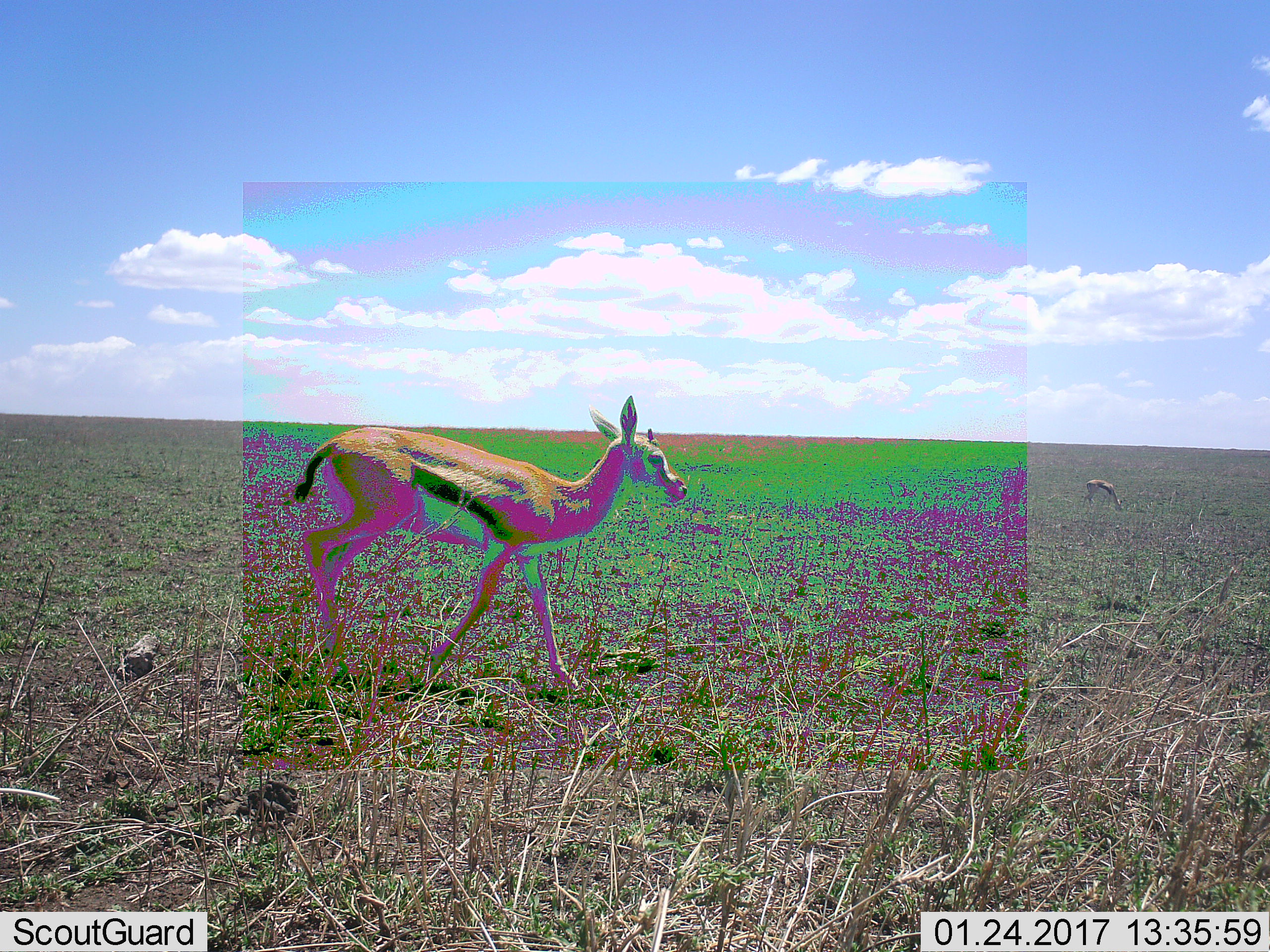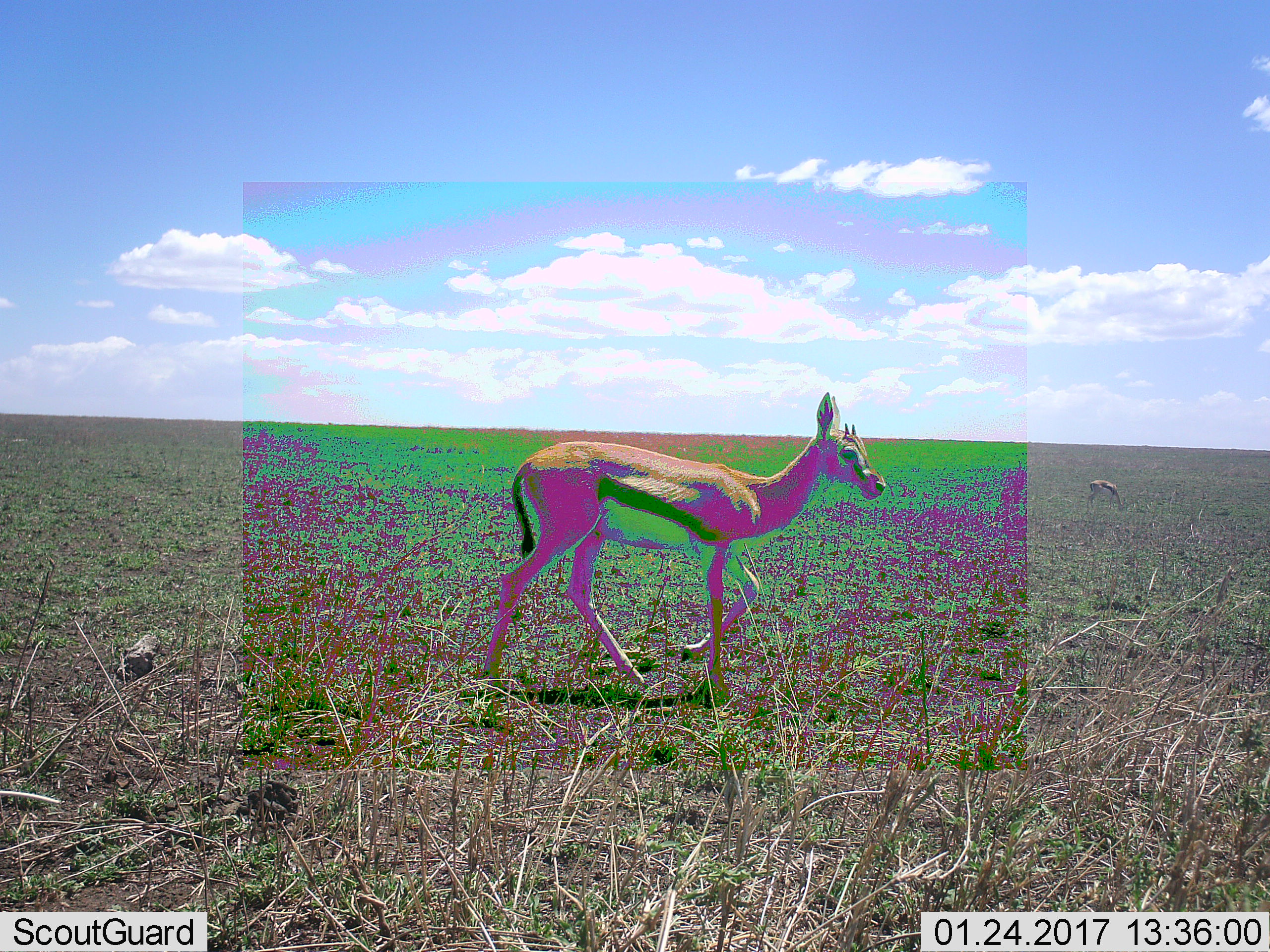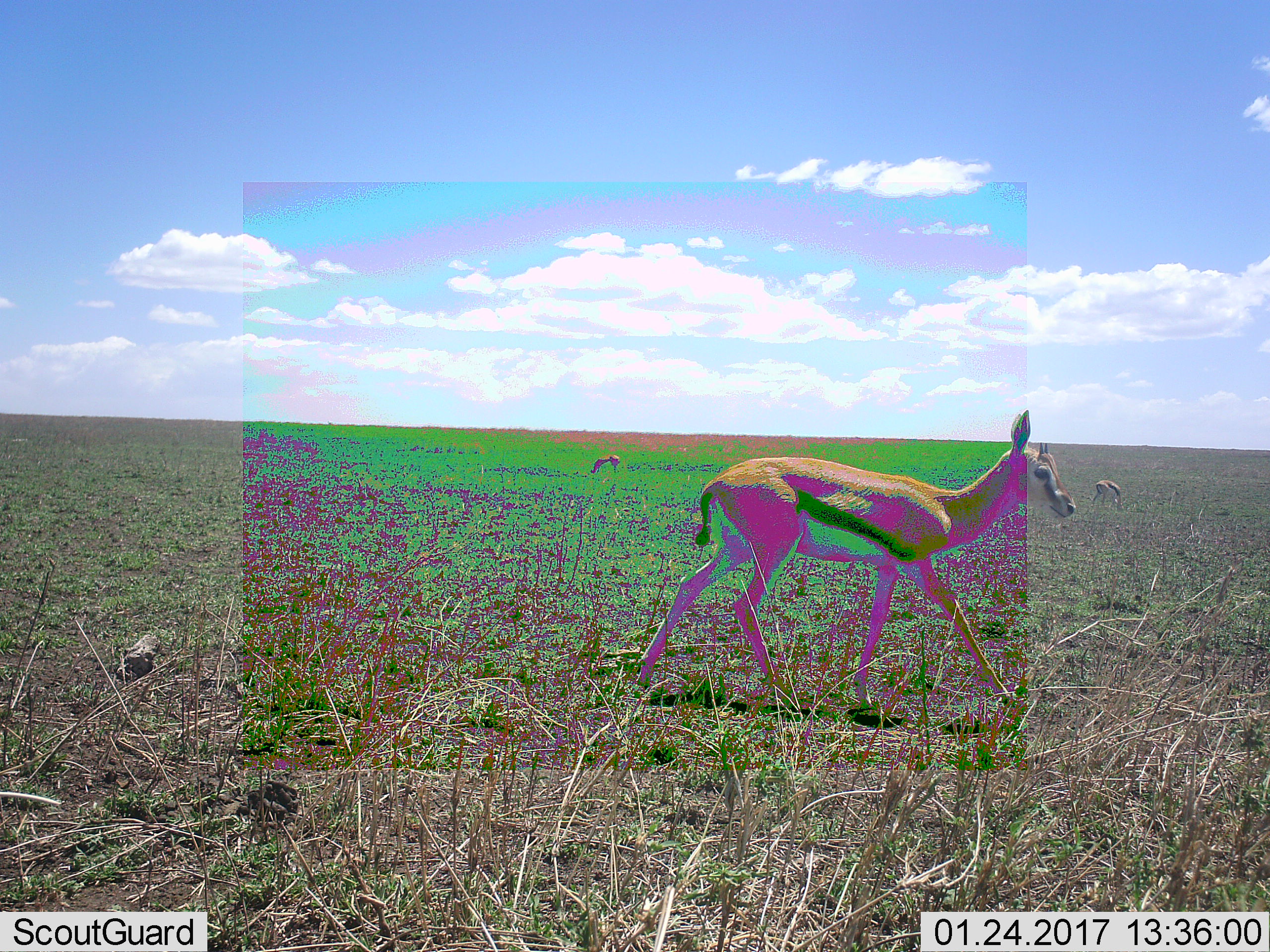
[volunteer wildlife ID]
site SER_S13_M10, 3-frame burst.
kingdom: Animalia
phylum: Chordata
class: Mammalia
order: Artiodactyla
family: Bovidae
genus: Eudorcas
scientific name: Eudorcas thomsonii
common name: thomson's gazelle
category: gazellethomsons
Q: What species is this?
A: Gazellethomsons (thomson's gazelle) (Eudorcas thomsonii).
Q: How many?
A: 2.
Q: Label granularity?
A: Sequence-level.